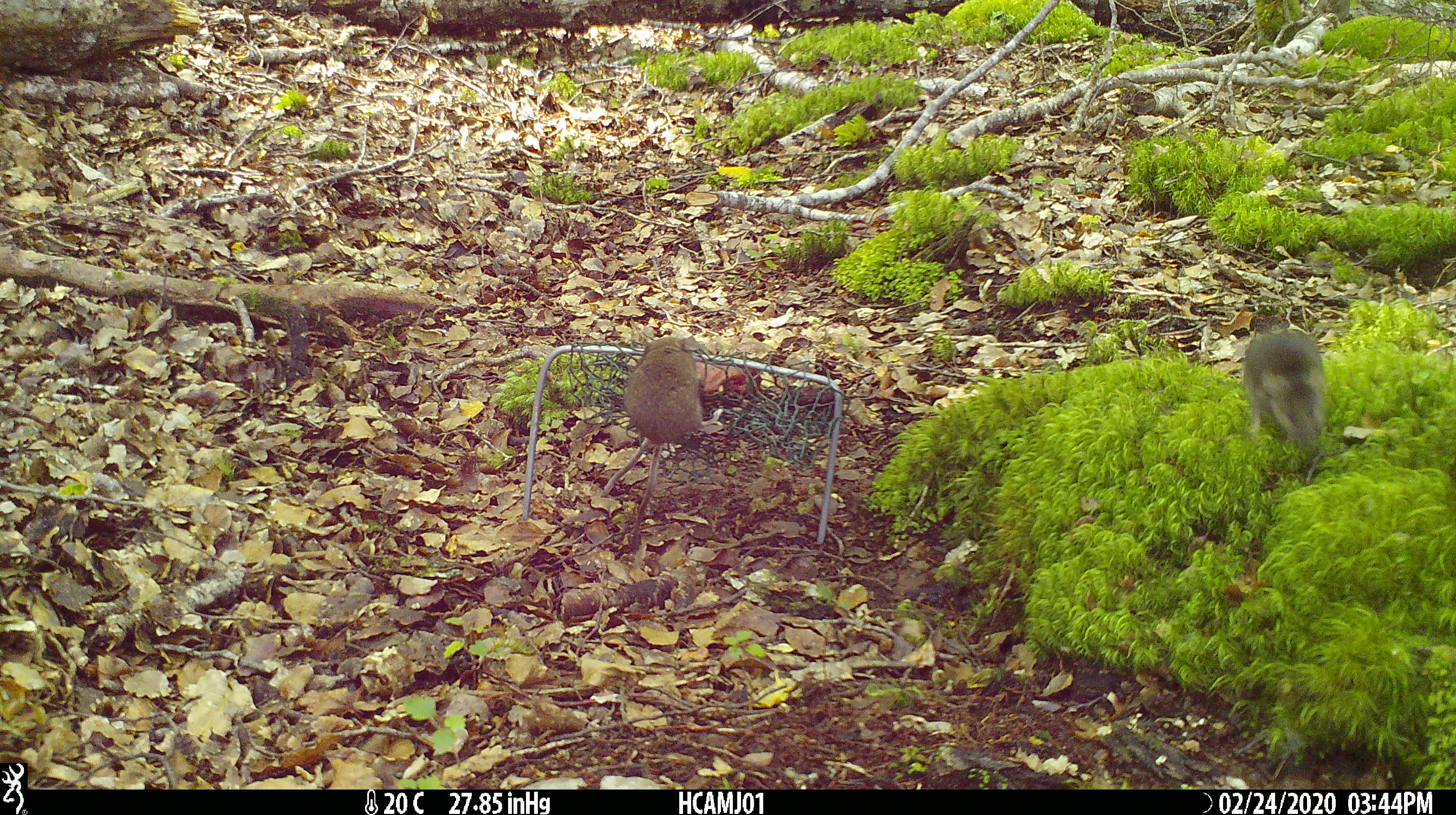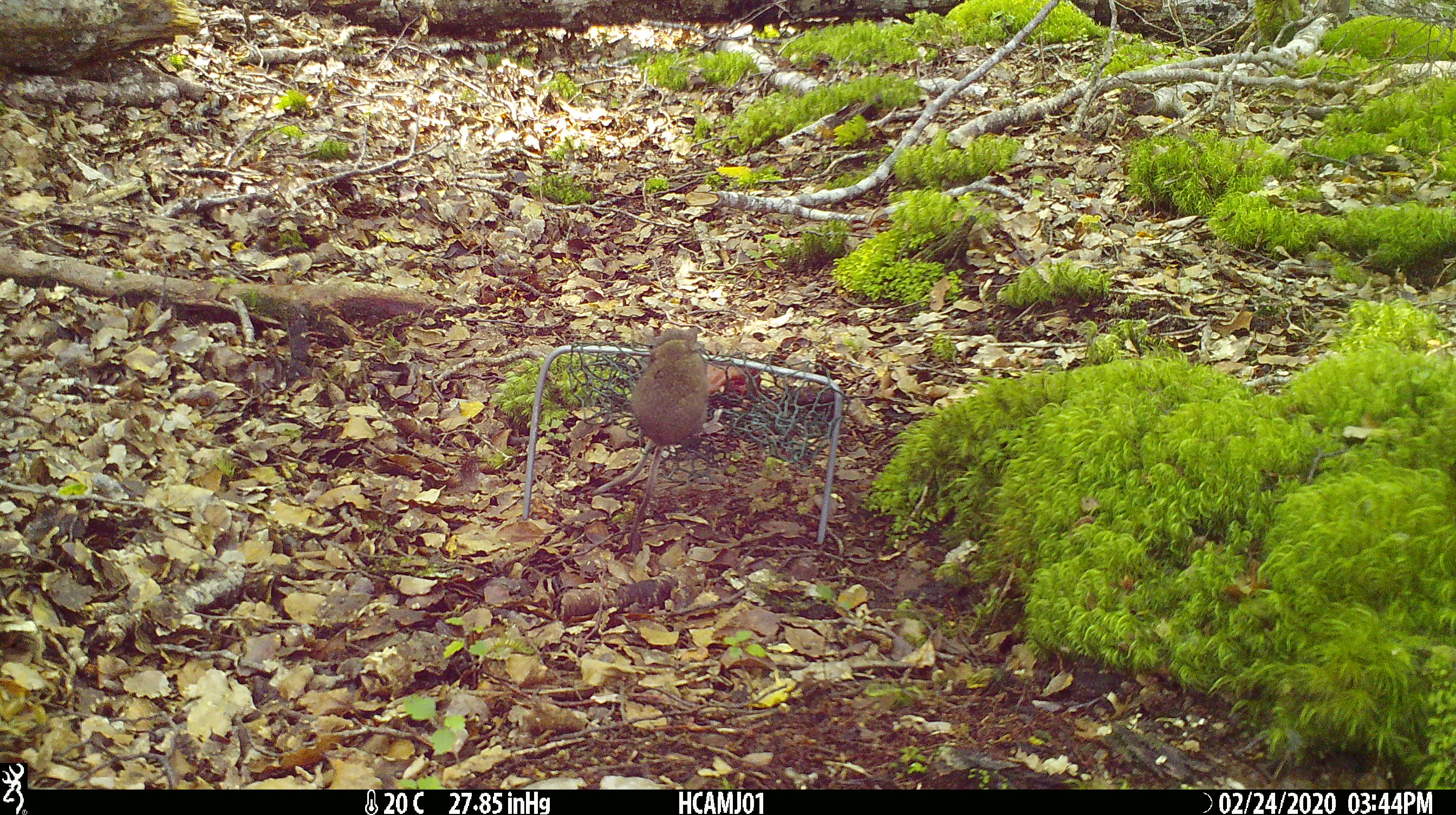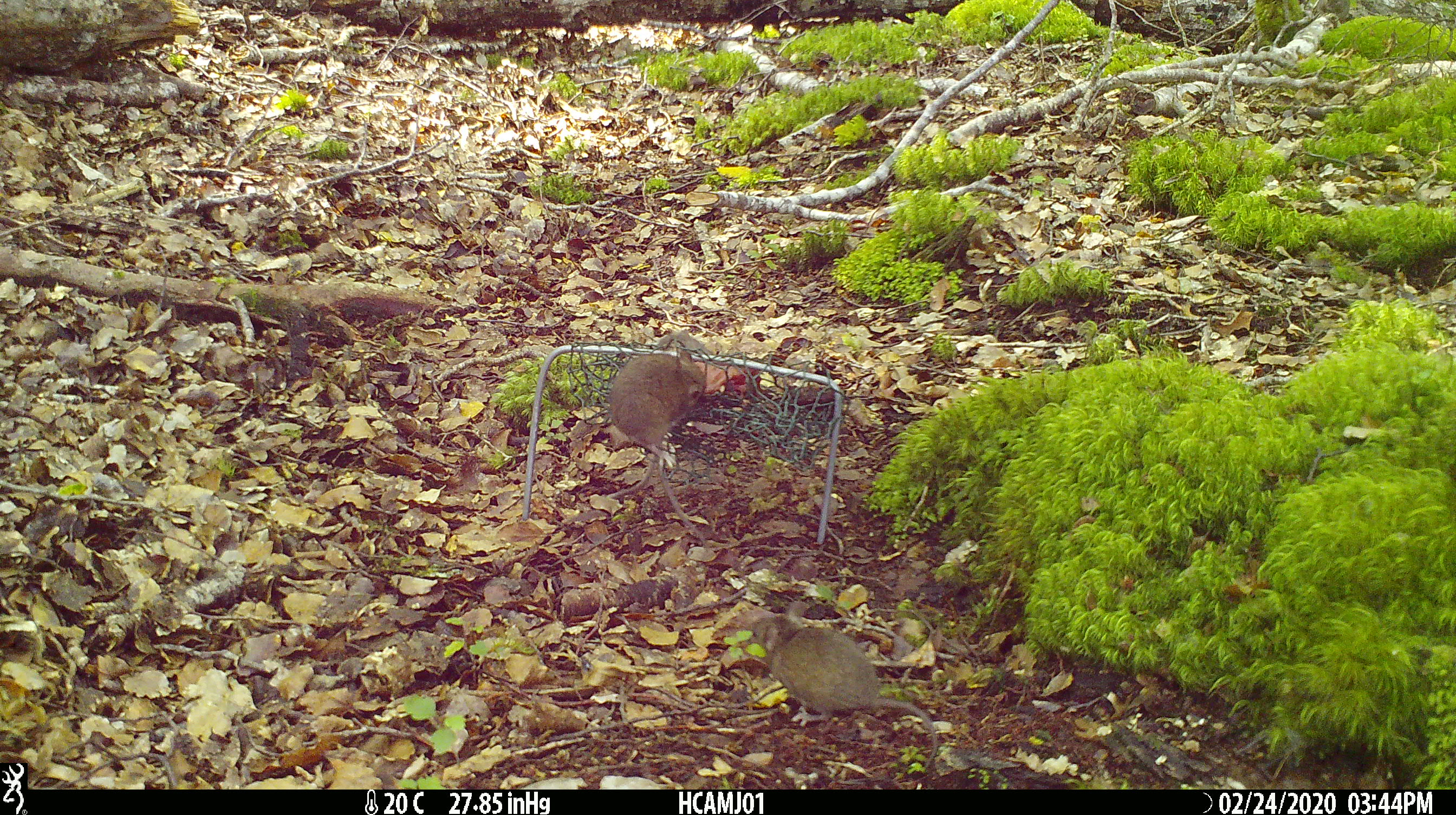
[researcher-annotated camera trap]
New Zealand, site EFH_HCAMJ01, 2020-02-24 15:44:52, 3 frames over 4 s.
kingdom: Animalia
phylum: Chordata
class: Mammalia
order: Rodentia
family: Muridae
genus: Mus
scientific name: Mus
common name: mouse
Mouse (Mus).